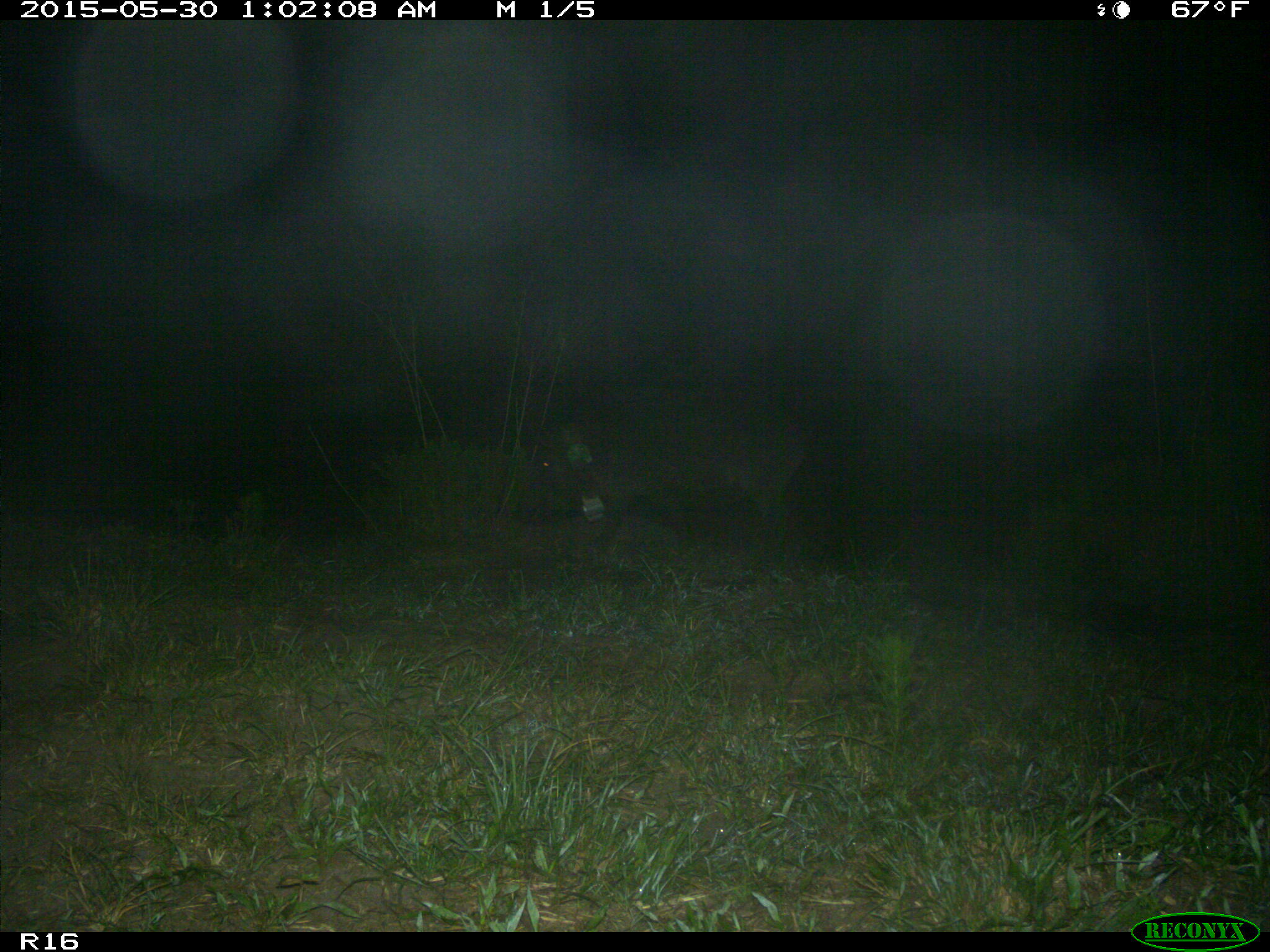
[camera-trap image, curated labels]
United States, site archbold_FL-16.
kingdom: Animalia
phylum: Chordata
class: Mammalia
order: Artiodactyla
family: Suidae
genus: Sus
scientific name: Sus scrofa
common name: wild boar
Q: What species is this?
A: Sus scrofa (wild boar).